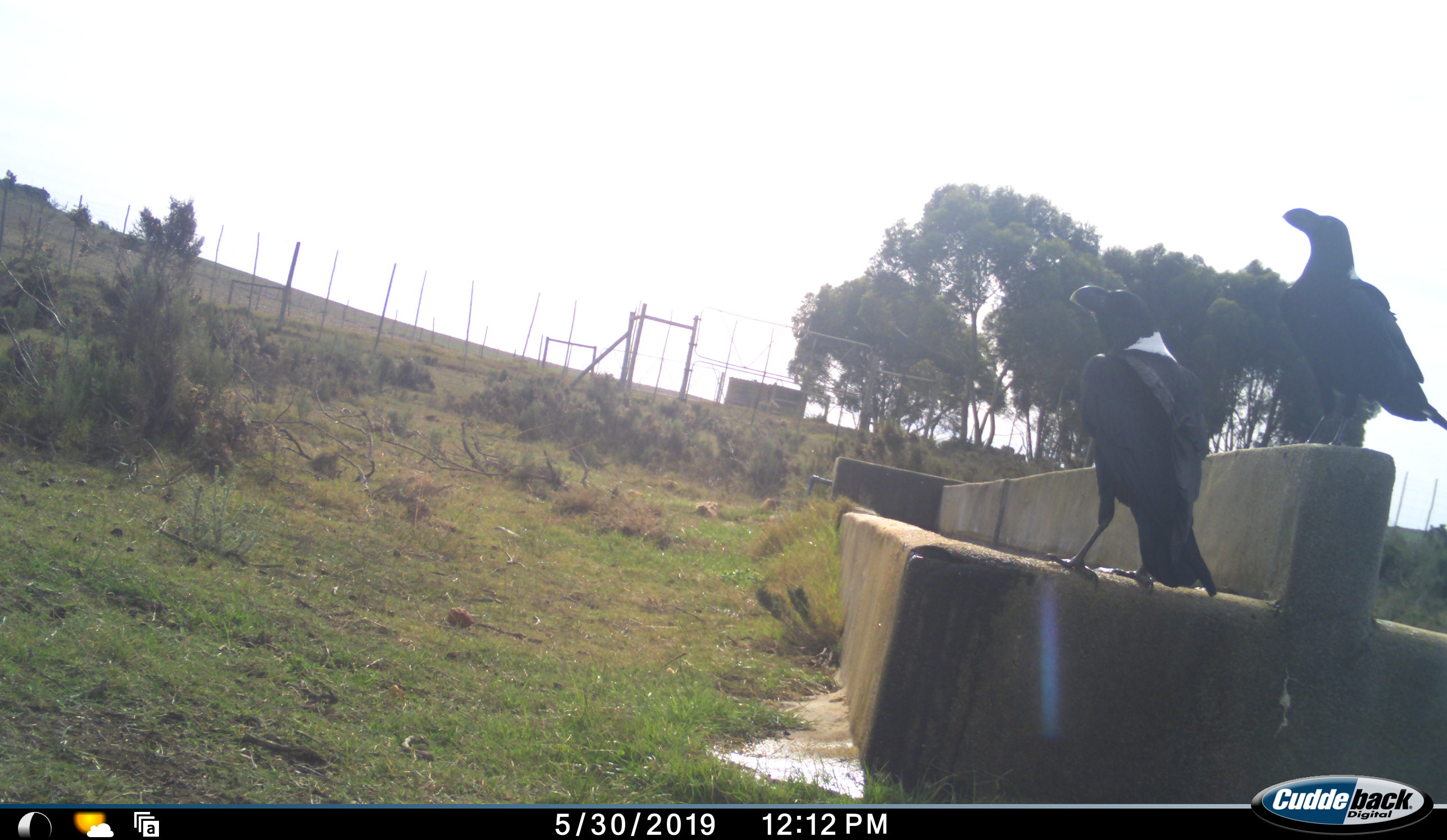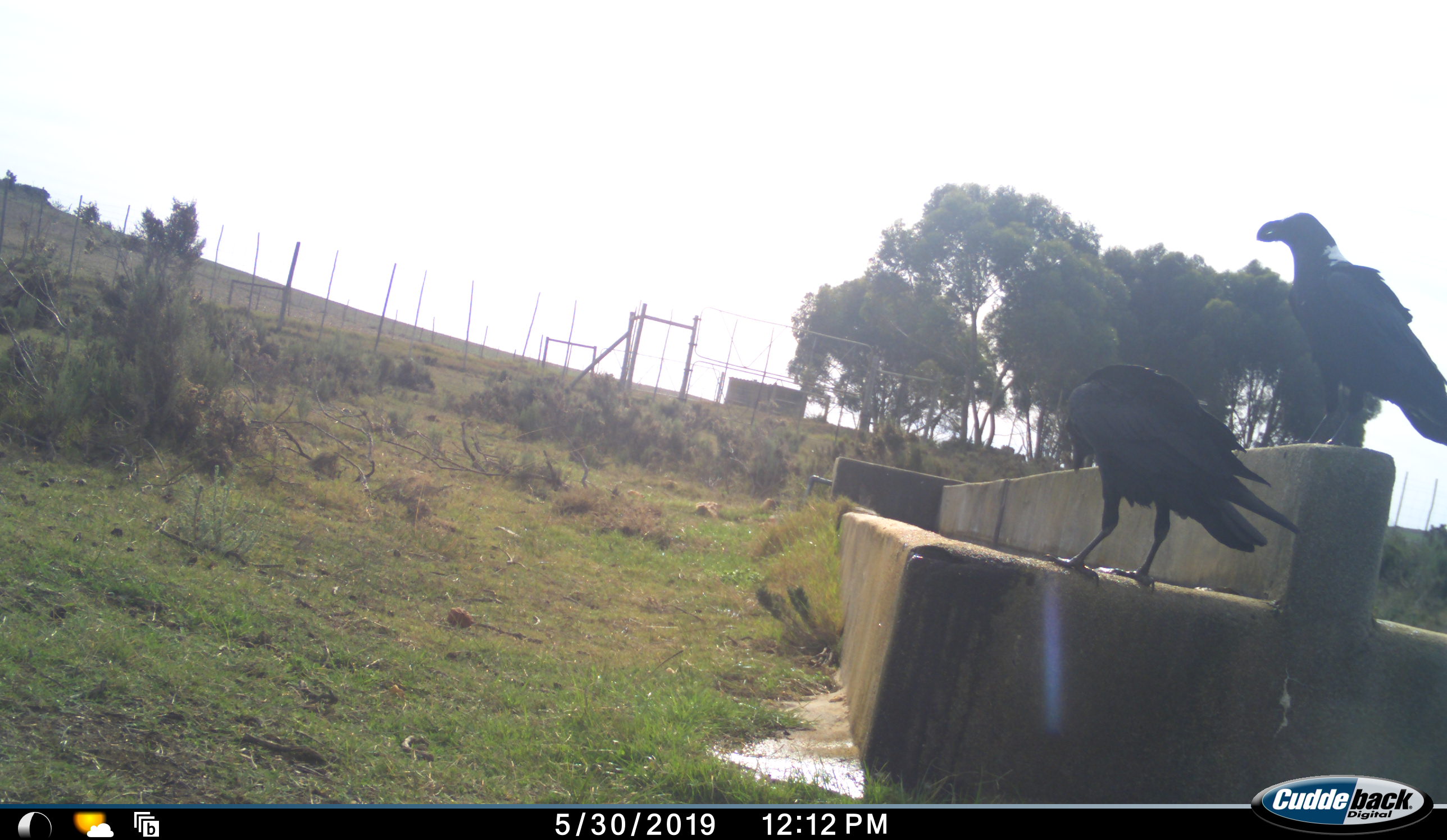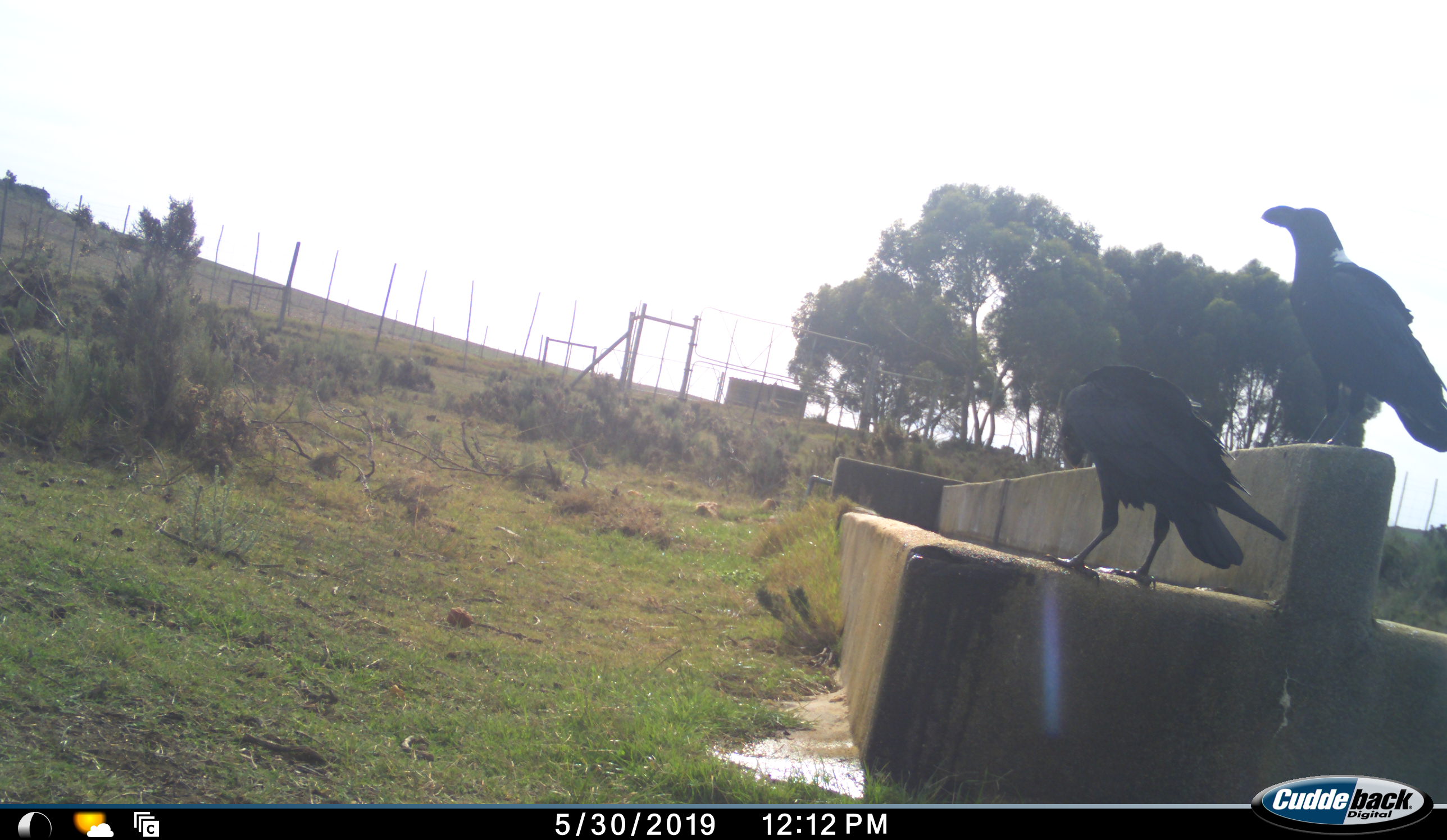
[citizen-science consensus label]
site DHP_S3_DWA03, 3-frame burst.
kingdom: Animalia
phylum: Chordata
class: Aves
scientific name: Aves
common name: bird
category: birdother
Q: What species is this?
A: Birdother (bird) (Aves).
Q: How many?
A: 2.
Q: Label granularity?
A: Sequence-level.